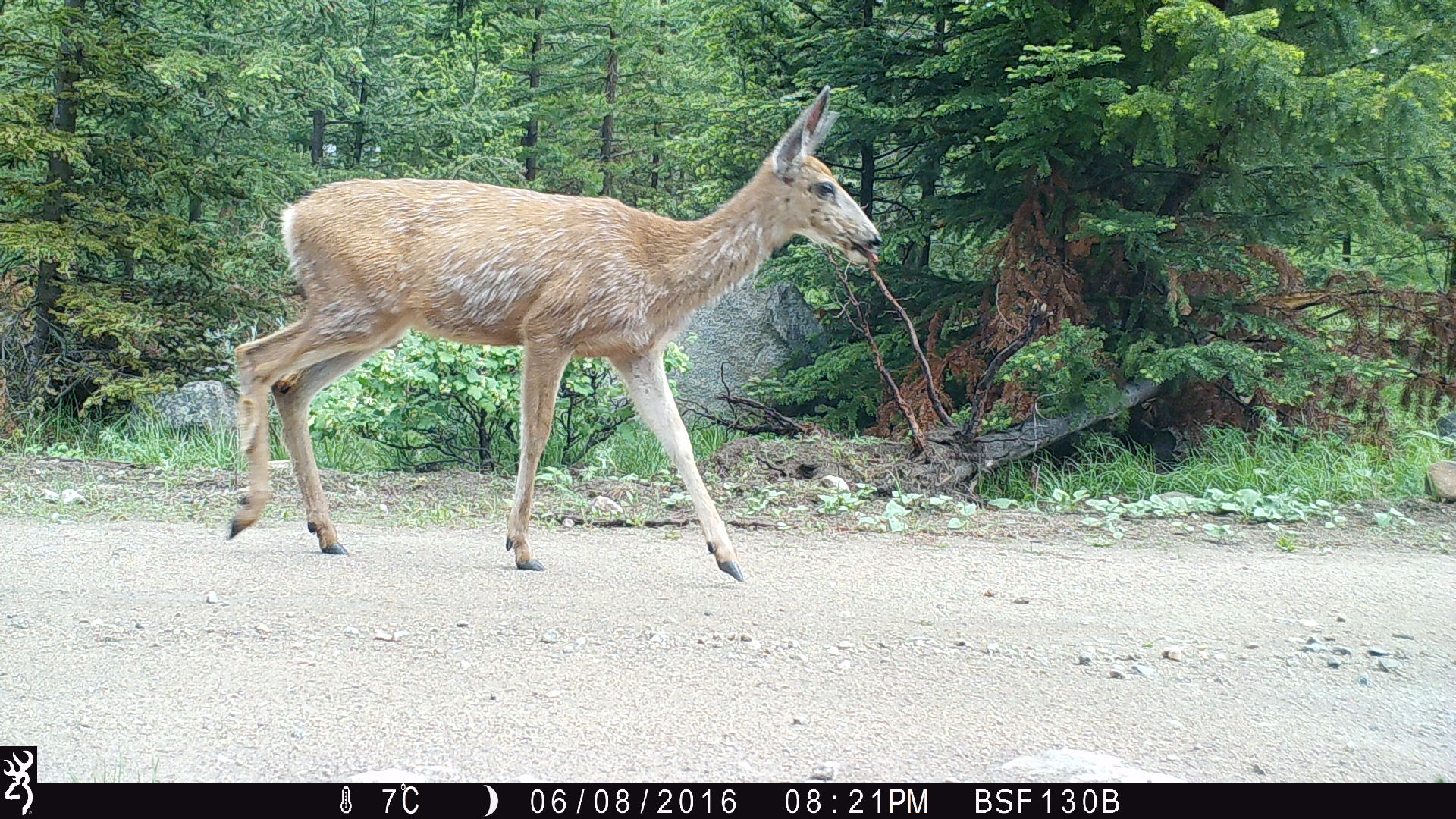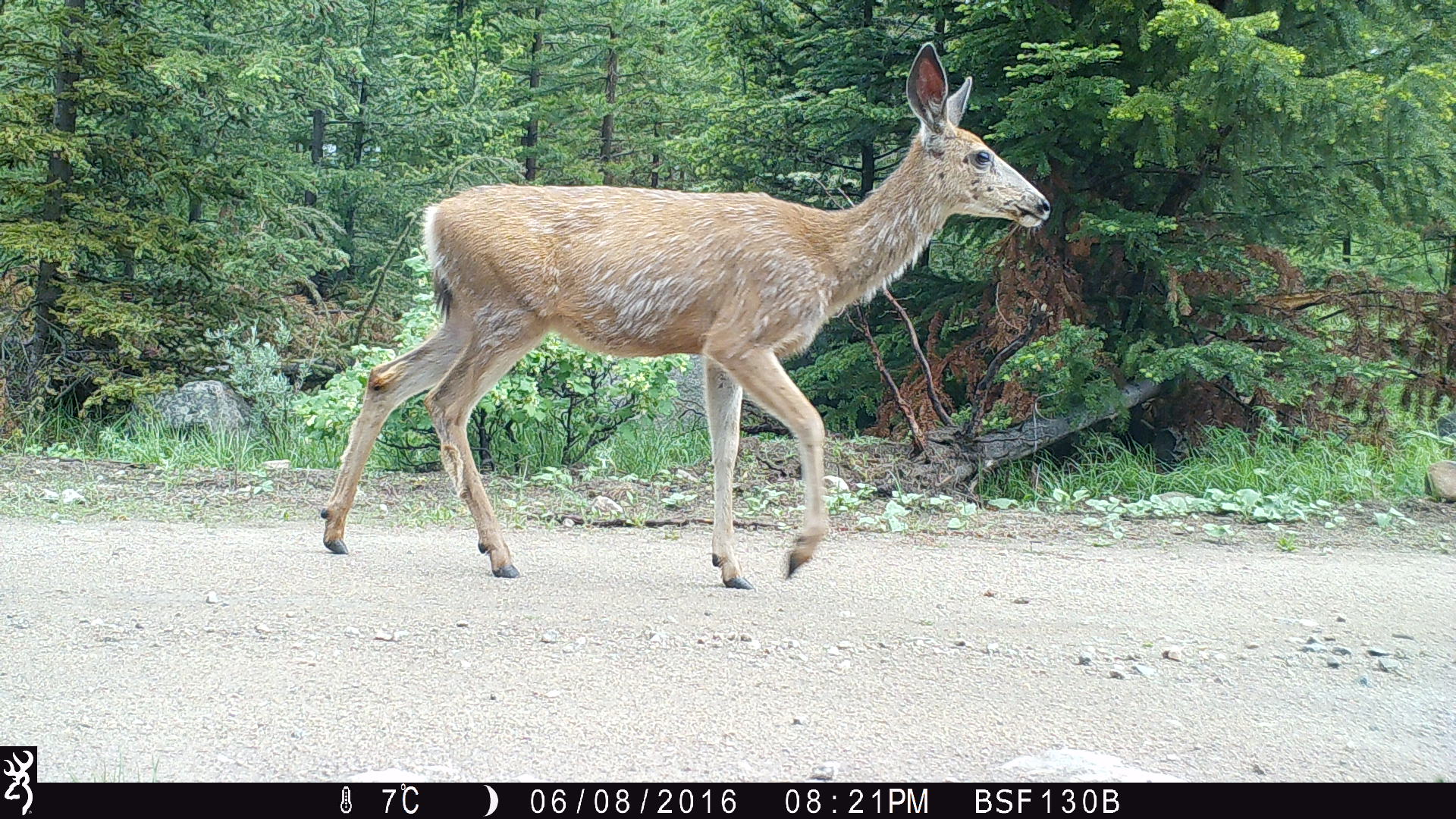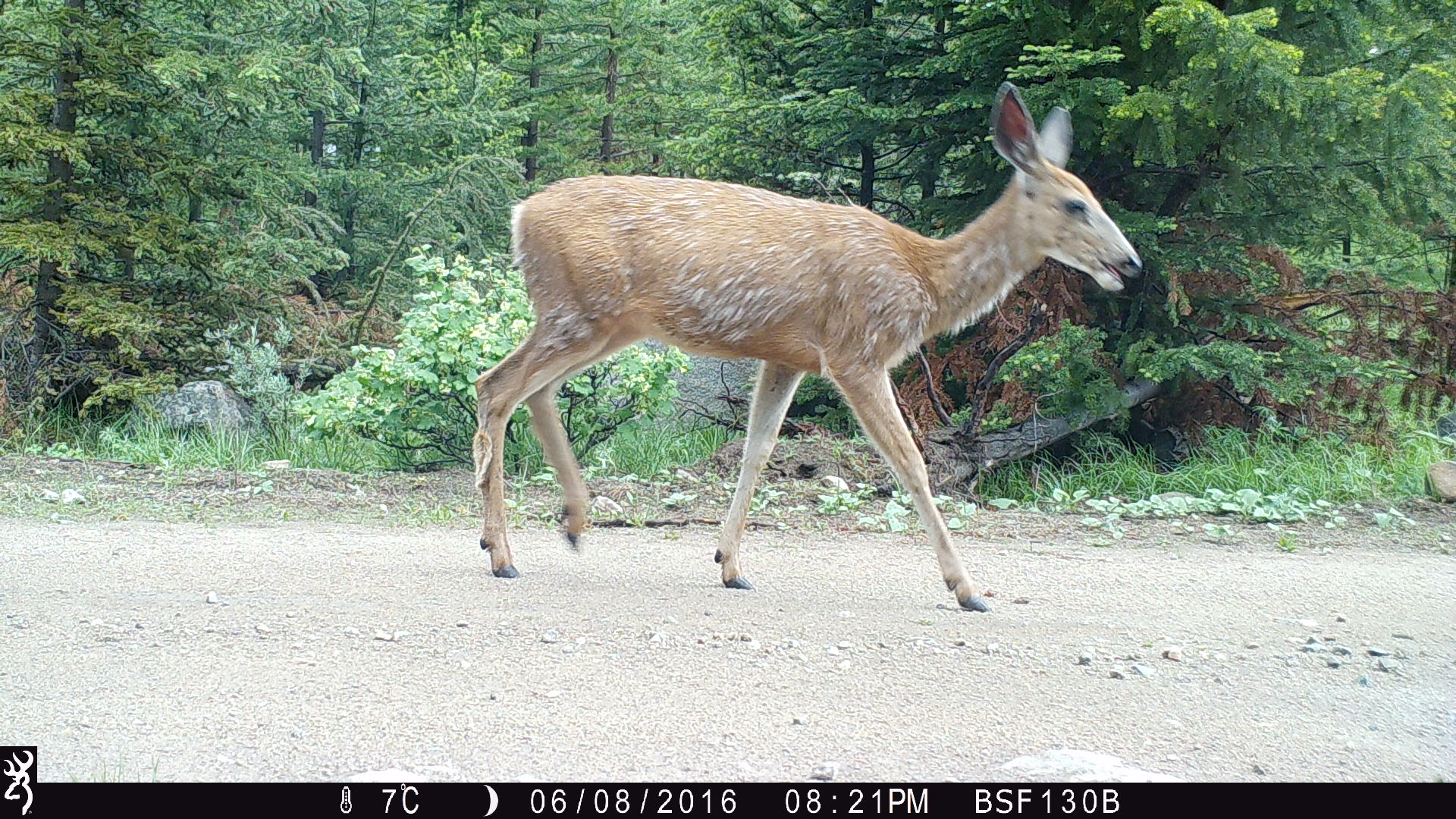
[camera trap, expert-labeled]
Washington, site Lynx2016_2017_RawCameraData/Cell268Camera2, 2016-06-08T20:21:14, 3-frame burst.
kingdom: Animalia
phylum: Chordata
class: Mammalia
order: Artiodactyla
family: Cervidae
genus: Odocoileus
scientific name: Odocoileus hemionus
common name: mule deer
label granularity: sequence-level